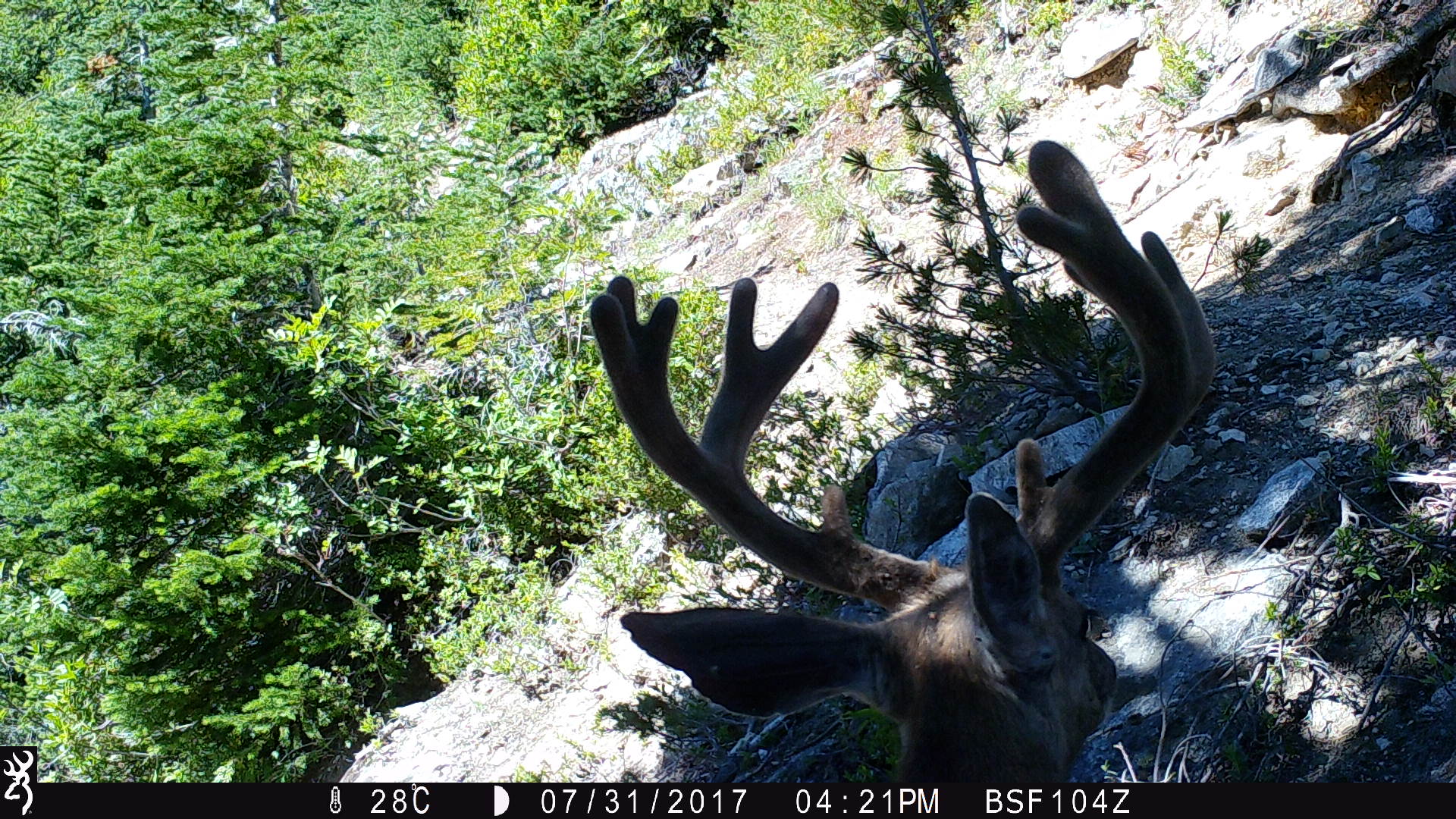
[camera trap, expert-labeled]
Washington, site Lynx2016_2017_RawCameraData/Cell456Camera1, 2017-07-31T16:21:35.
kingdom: Animalia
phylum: Chordata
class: Mammalia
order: Artiodactyla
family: Cervidae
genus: Odocoileus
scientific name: Odocoileus hemionus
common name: mule deer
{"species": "Odocoileus hemionus (mule deer)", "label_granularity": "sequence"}